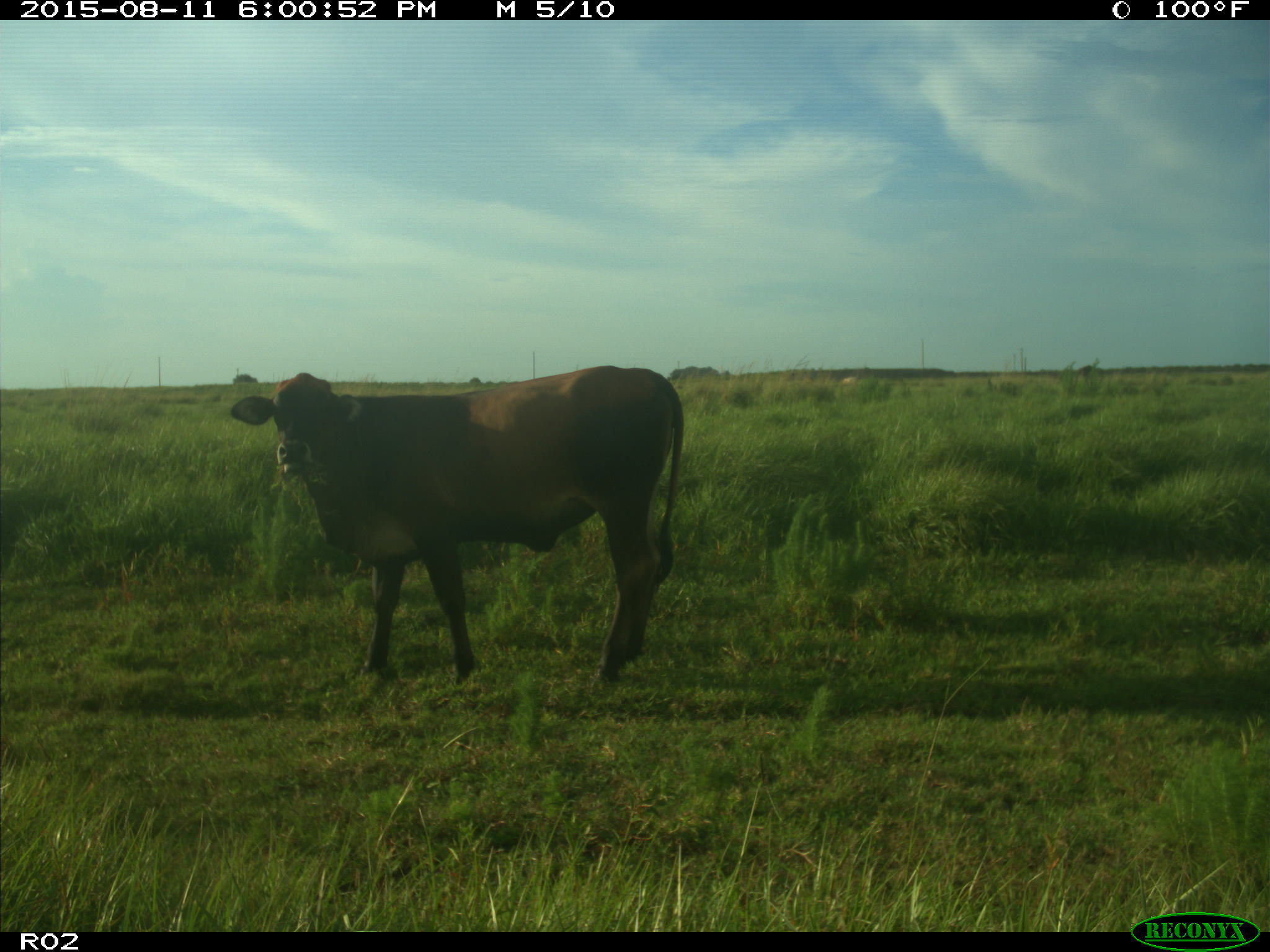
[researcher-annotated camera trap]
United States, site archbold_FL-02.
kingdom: Animalia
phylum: Chordata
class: Mammalia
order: Artiodactyla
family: Bovidae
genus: Bos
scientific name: Bos taurus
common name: domestic cow